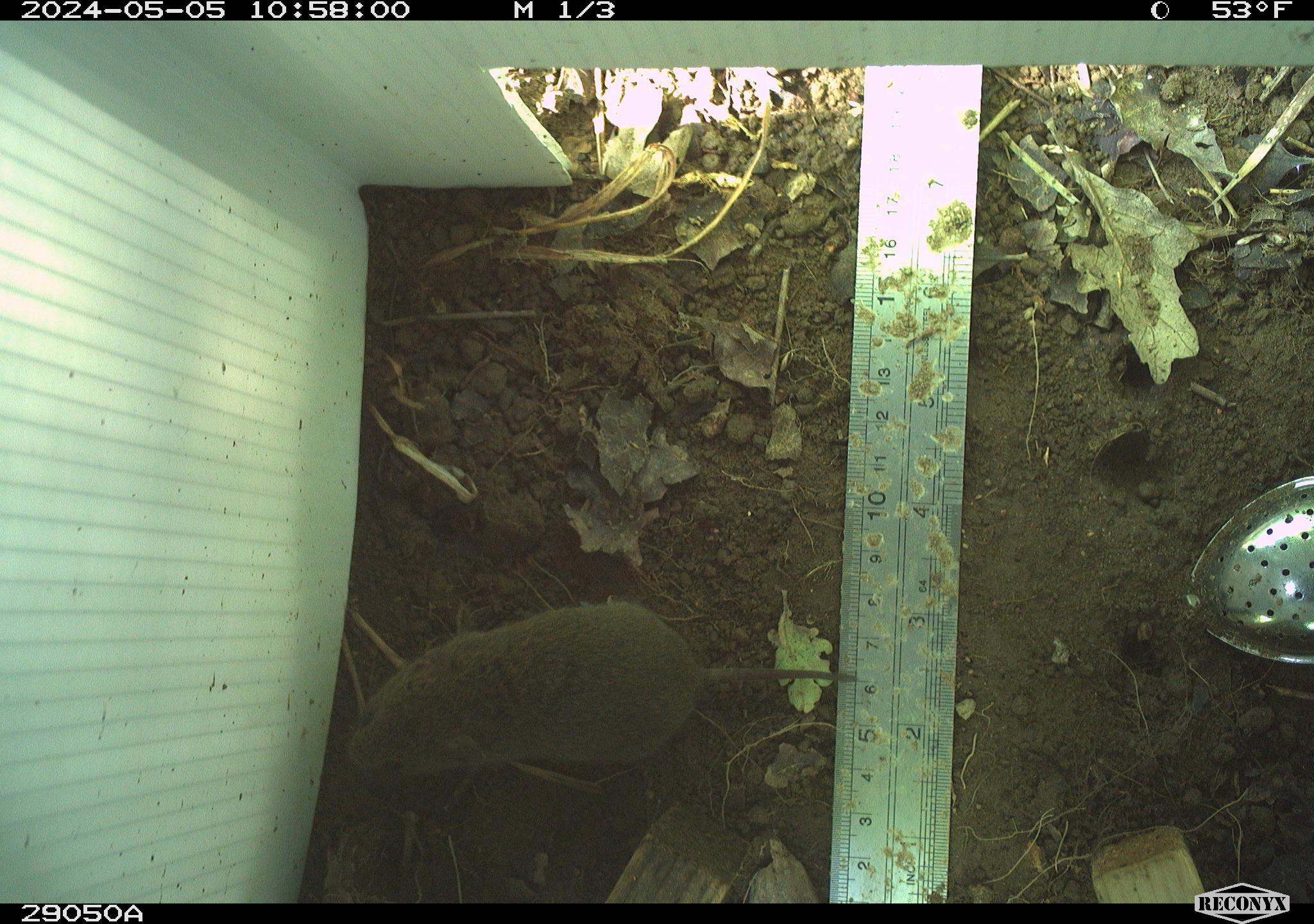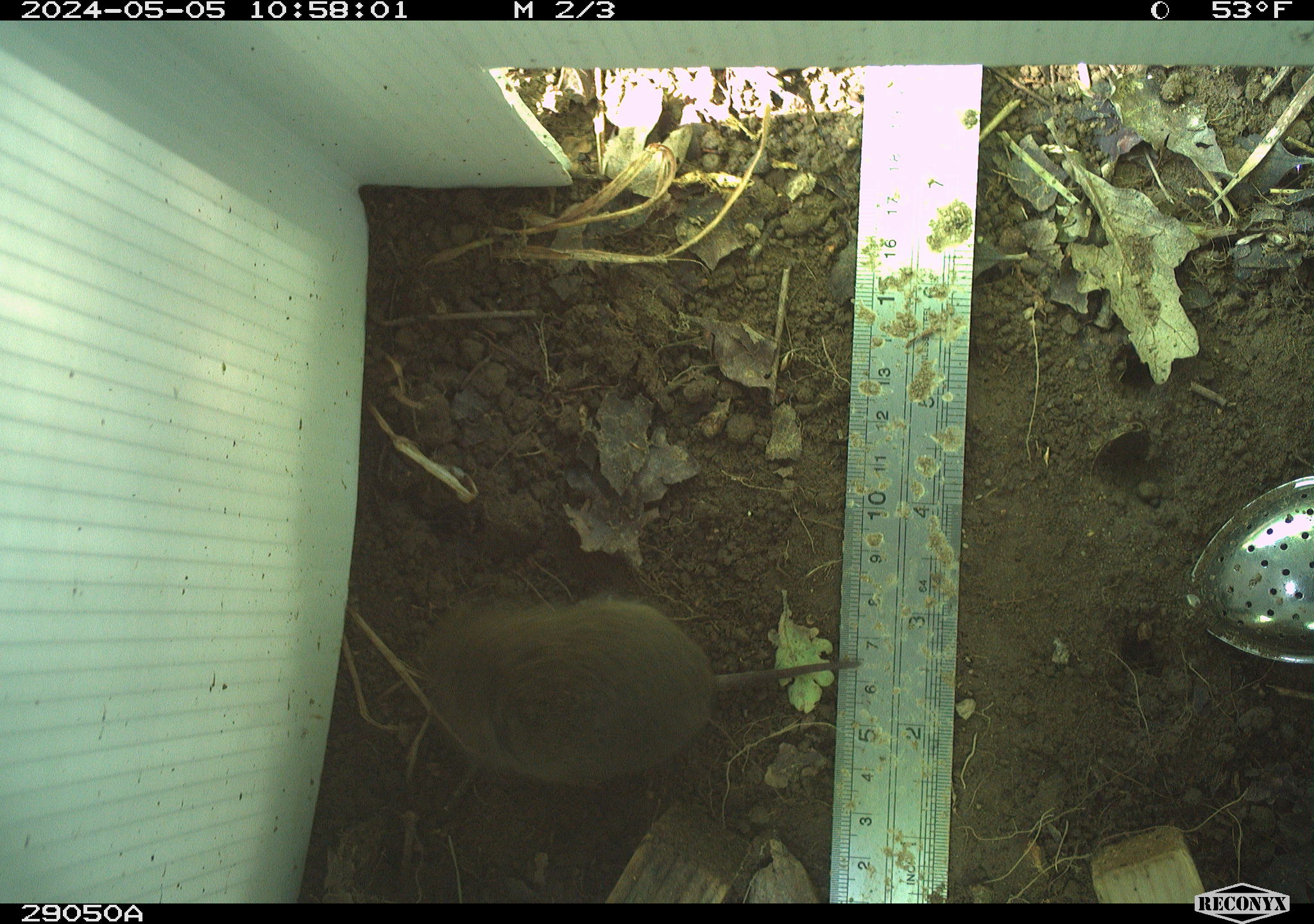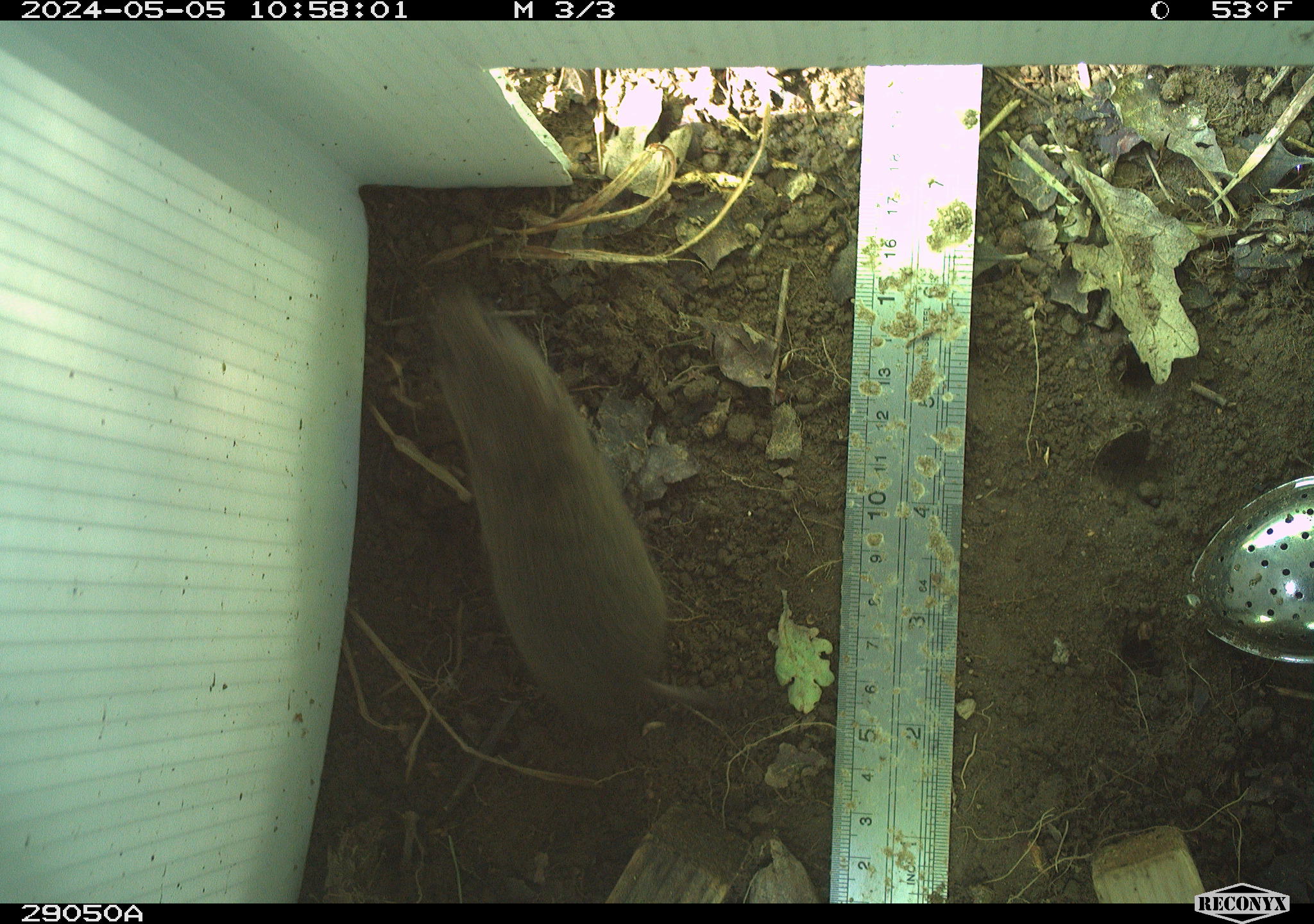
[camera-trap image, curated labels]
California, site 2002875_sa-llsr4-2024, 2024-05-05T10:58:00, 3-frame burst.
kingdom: Animalia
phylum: Chordata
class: Mammalia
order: Rodentia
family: Cricetidae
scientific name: Arvicolinae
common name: voles, lemmings, and muskrats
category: arvicolinae subfamily